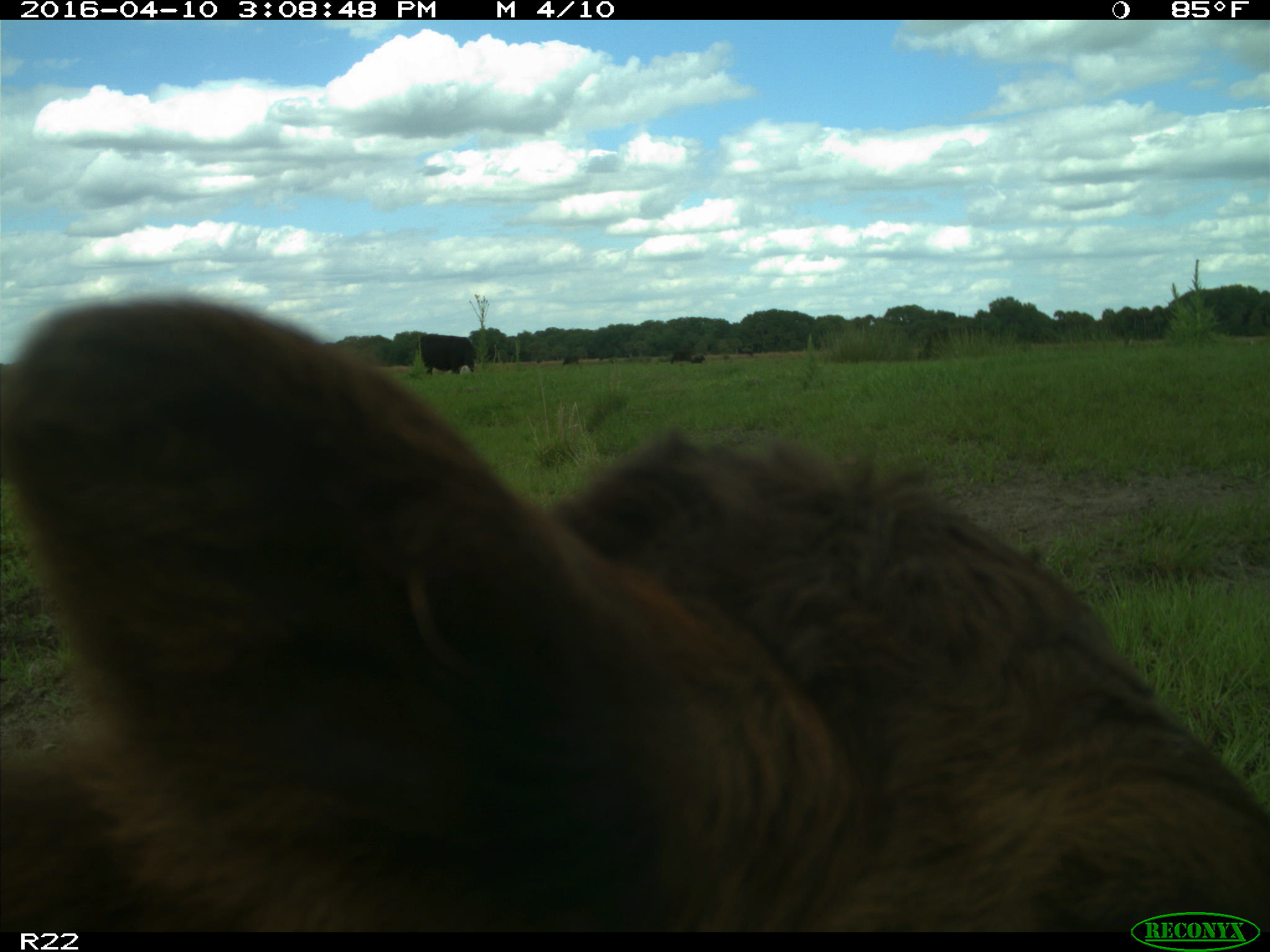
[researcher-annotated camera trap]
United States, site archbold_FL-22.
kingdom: Animalia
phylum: Chordata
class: Mammalia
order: Artiodactyla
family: Bovidae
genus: Bos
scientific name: Bos taurus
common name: domestic cow